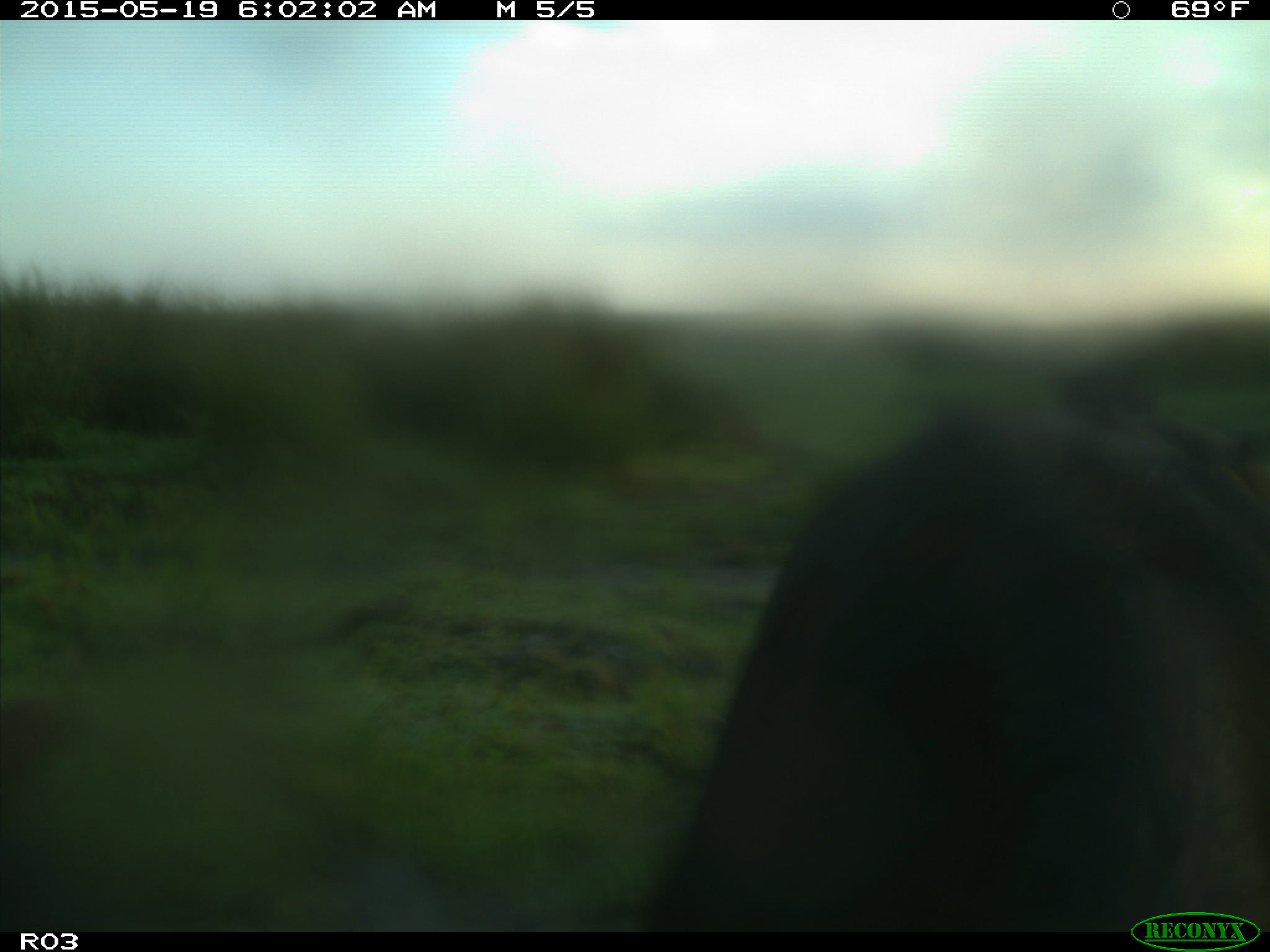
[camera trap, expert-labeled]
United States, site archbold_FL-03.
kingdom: Animalia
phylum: Chordata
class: Mammalia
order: Artiodactyla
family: Bovidae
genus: Bos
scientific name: Bos taurus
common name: domestic cow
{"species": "Bos taurus (domestic cow)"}